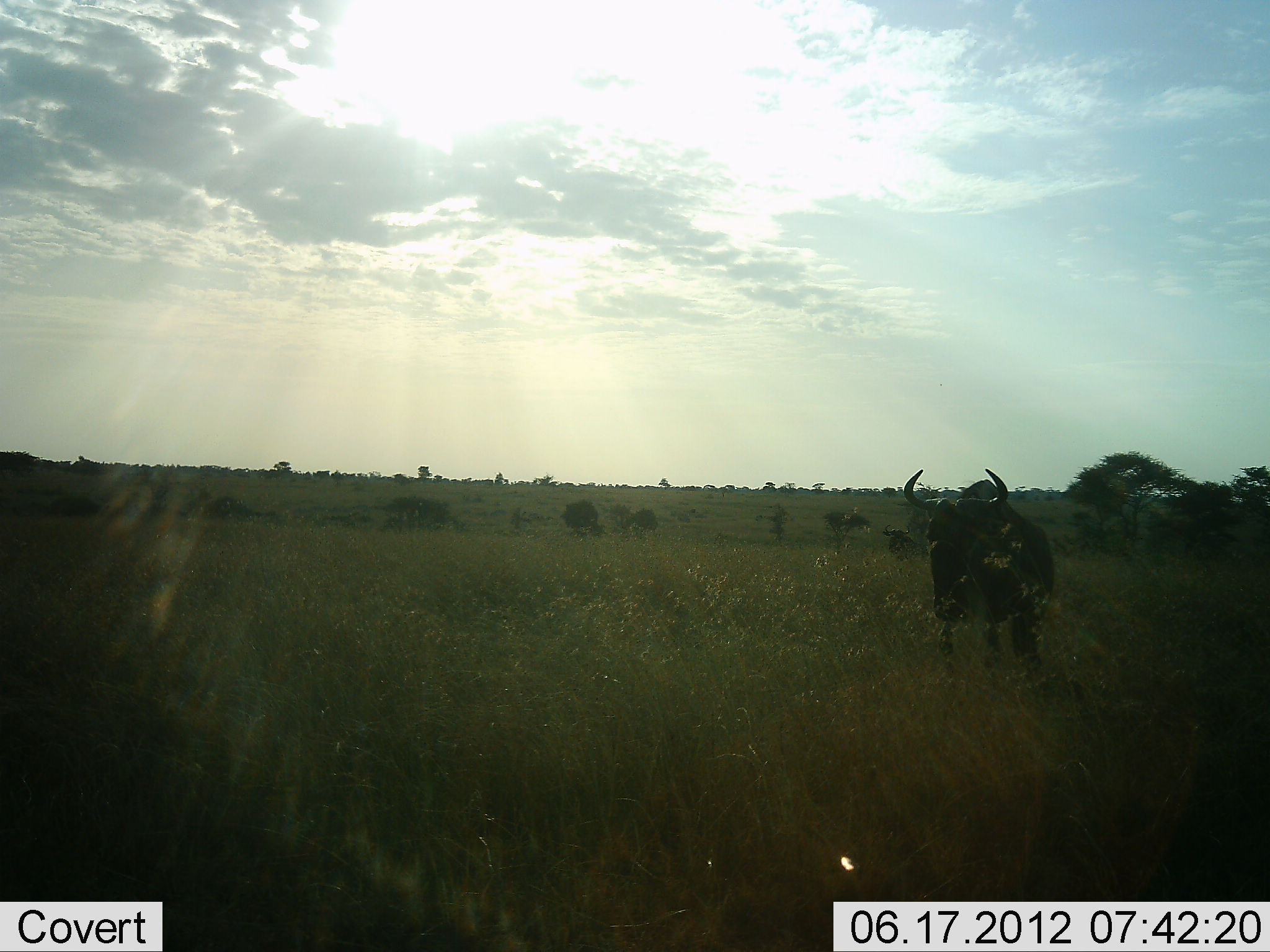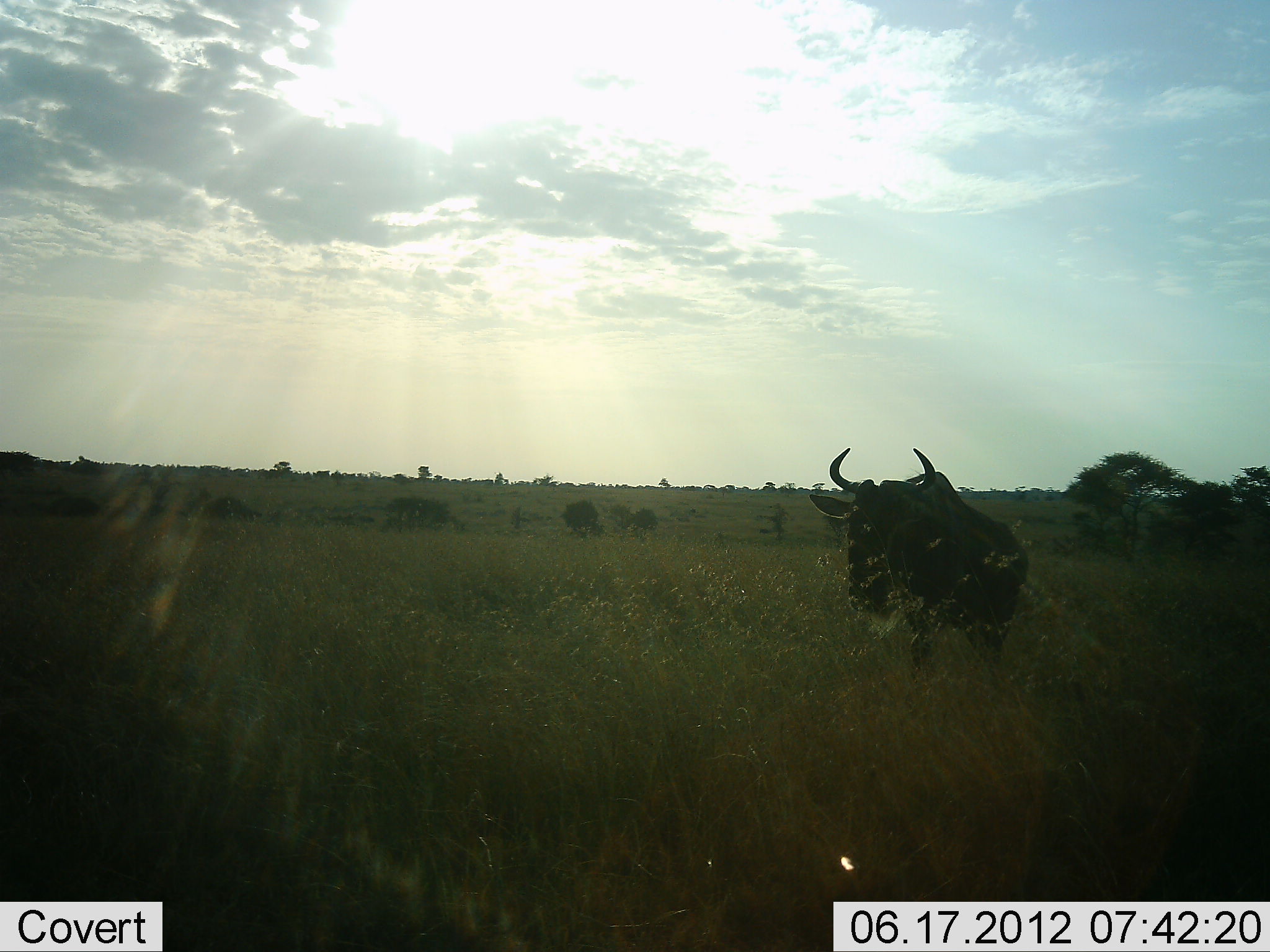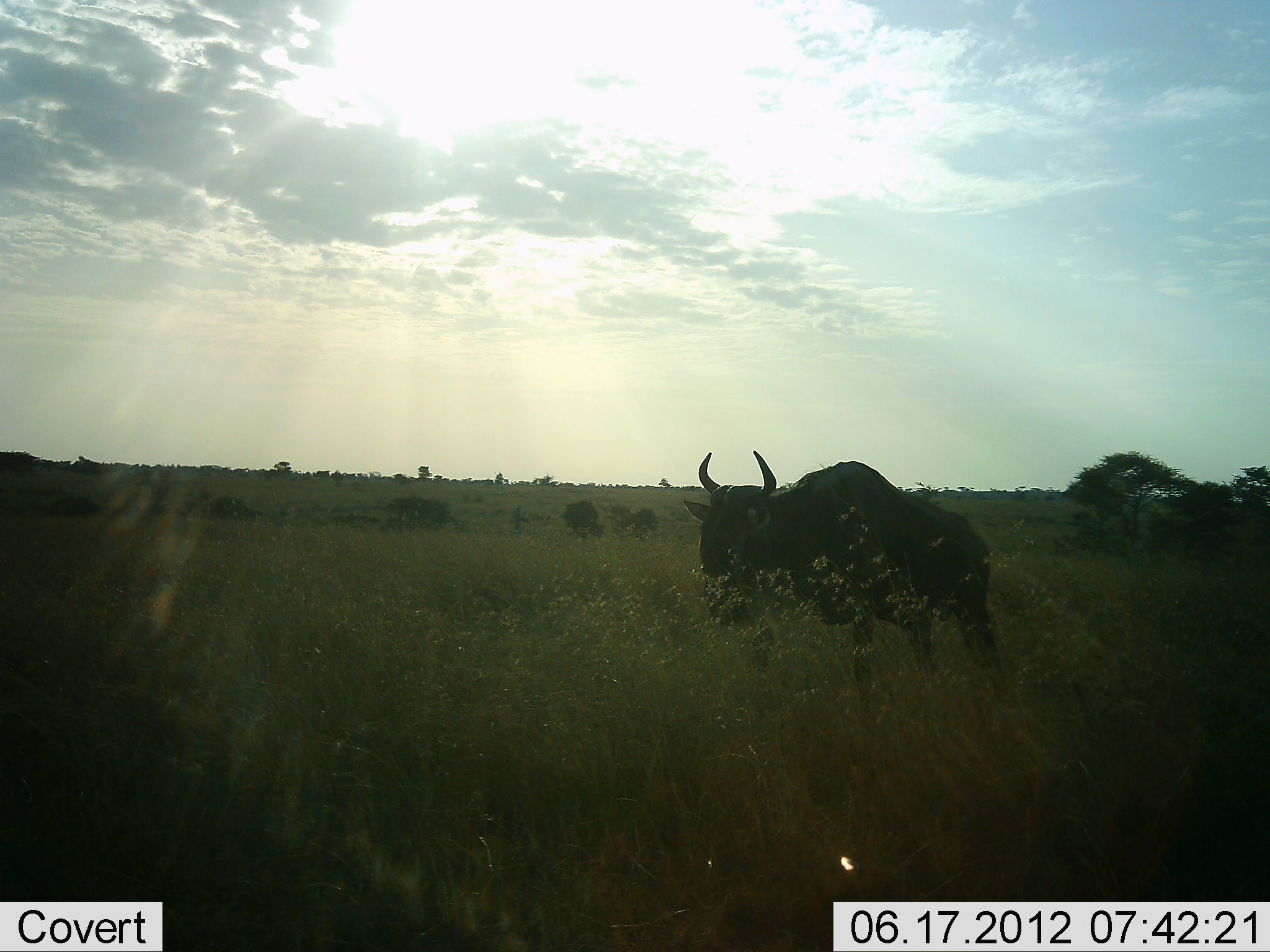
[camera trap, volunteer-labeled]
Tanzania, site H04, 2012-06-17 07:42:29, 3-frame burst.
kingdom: Animalia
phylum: Chordata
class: Mammalia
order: Artiodactyla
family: Bovidae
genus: Connochaetes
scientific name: Connochaetes taurinus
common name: blue wildebeest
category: wildebeest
Wildebeest (blue wildebeest) (Connochaetes taurinus), count 1. Behavior (volunteer vote fractions): standing 20%, resting 0%, moving 80%, interacting 0%. Young present (vote fraction): 0%. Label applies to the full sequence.